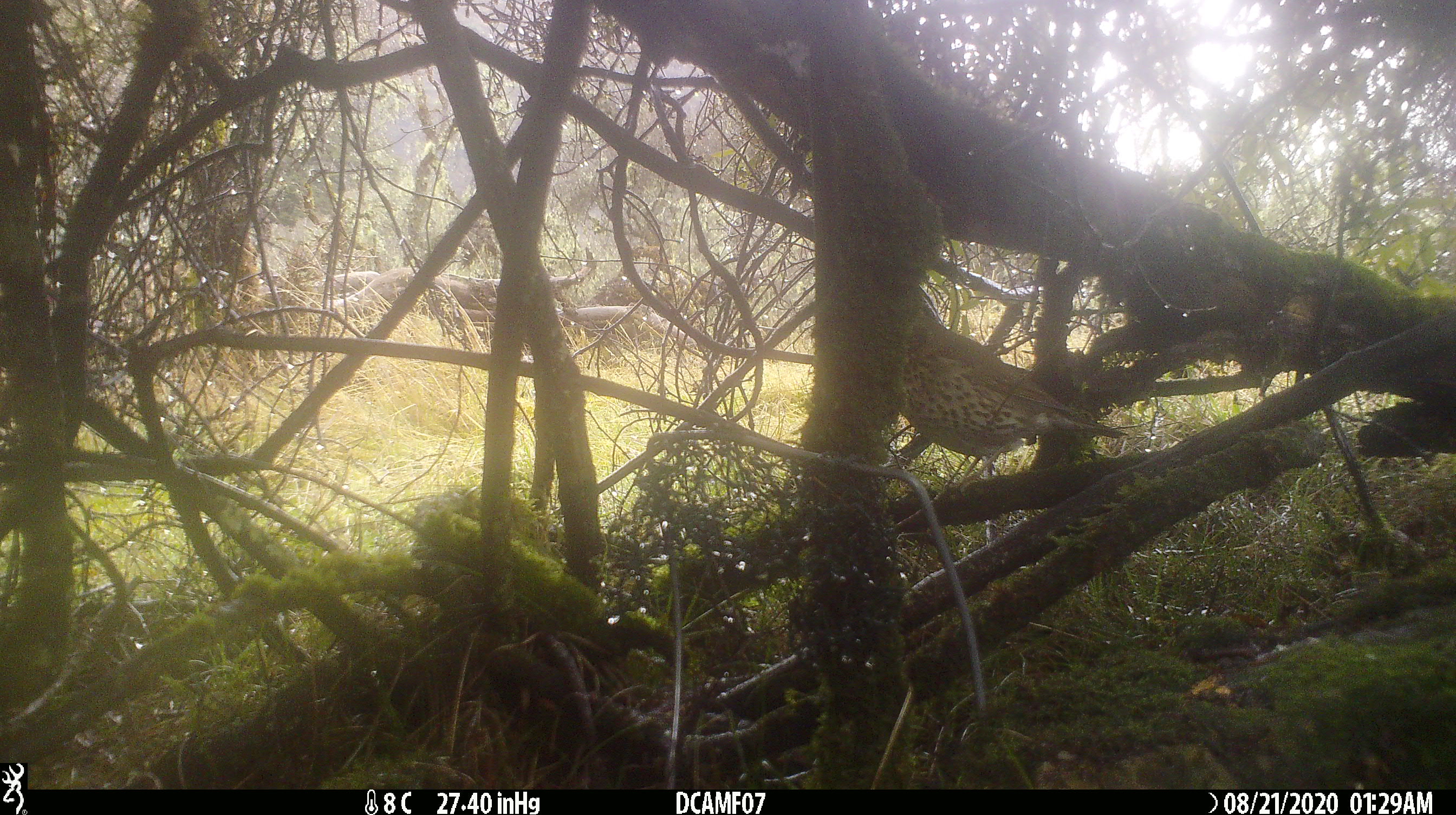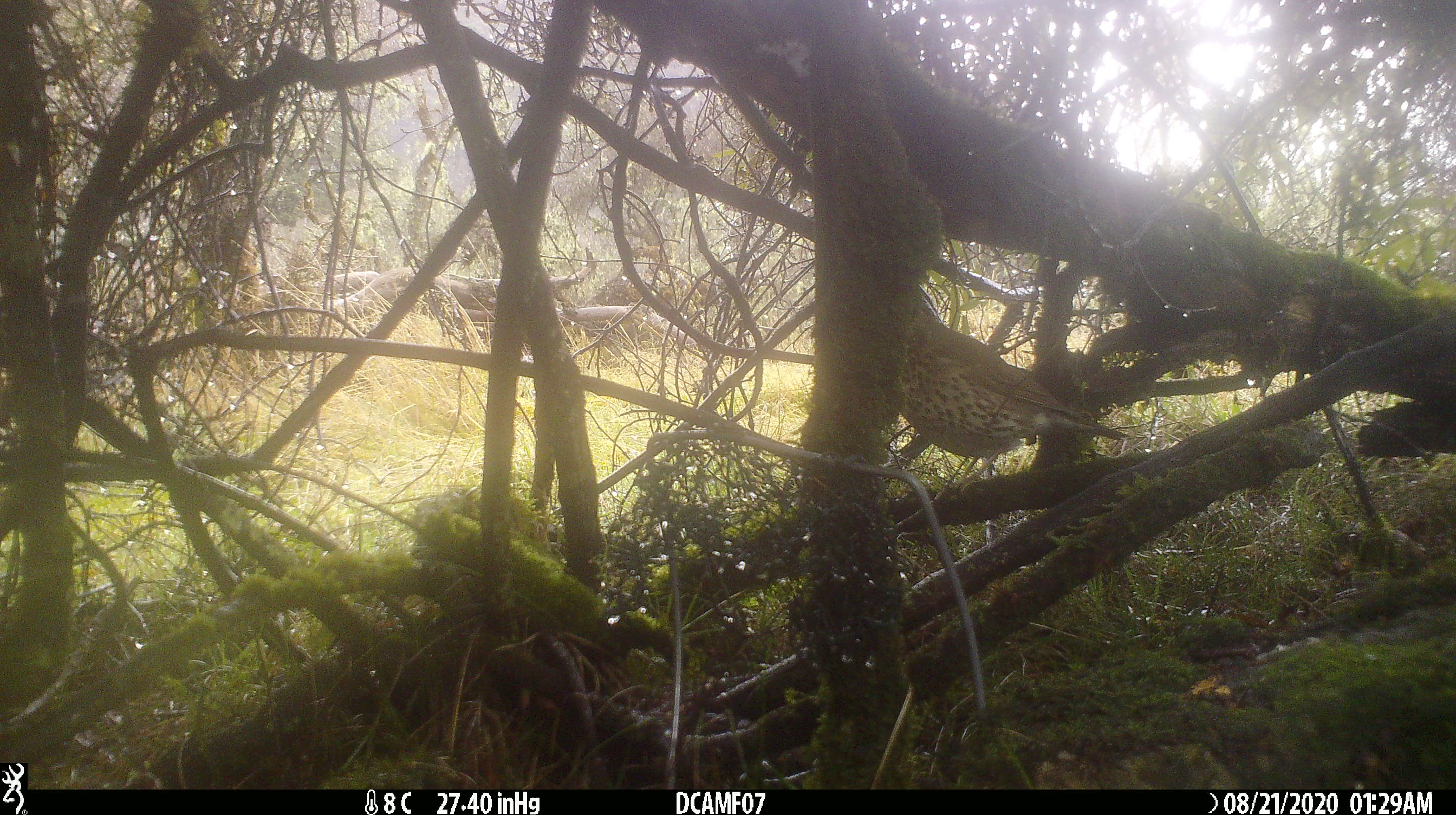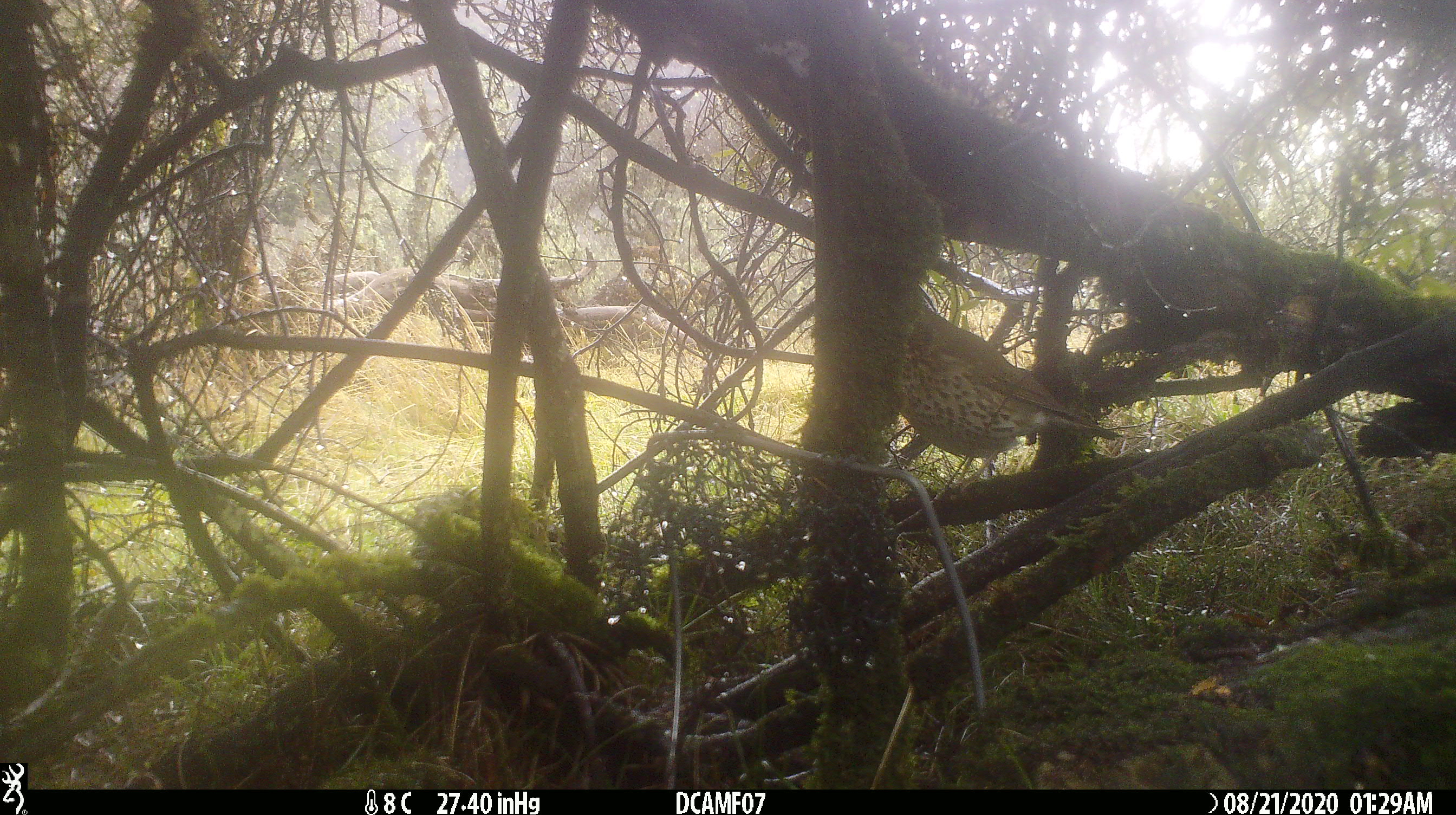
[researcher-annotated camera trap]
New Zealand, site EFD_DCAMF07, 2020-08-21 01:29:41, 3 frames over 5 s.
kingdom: Animalia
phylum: Chordata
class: Aves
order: Passeriformes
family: Turdidae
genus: Turdus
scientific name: Turdus philomelos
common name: song thrush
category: thrush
Thrush (song thrush) (Turdus philomelos).